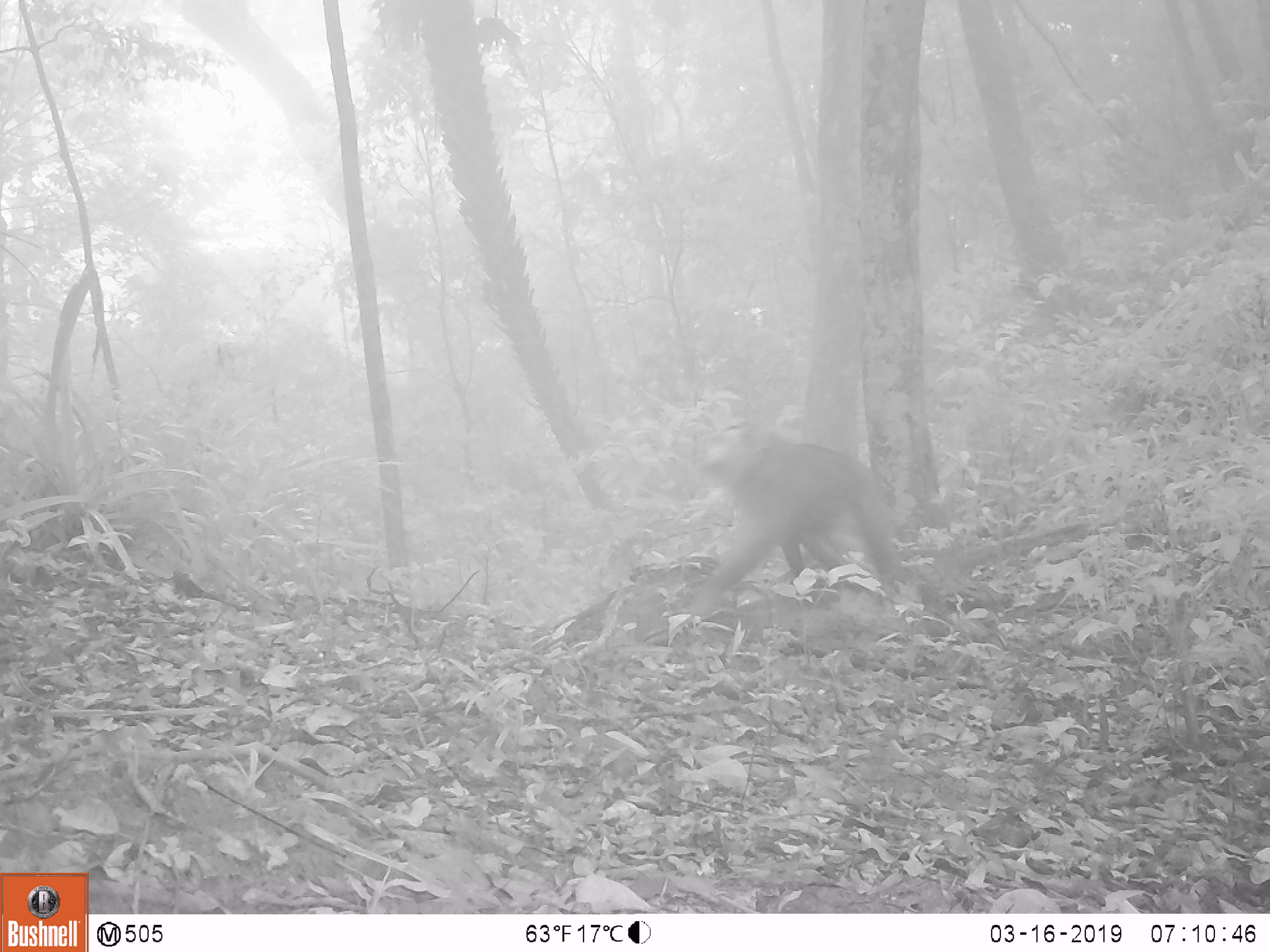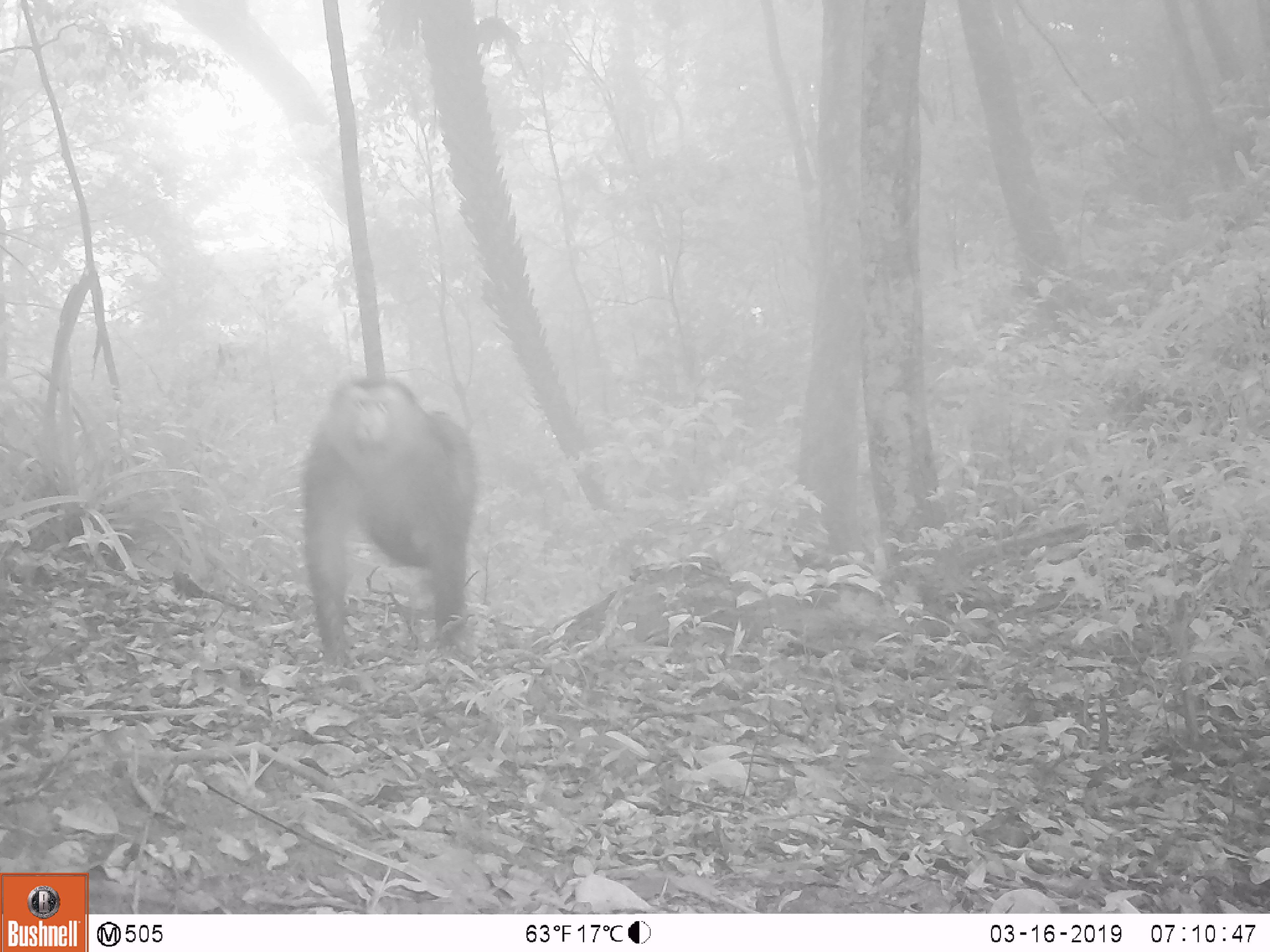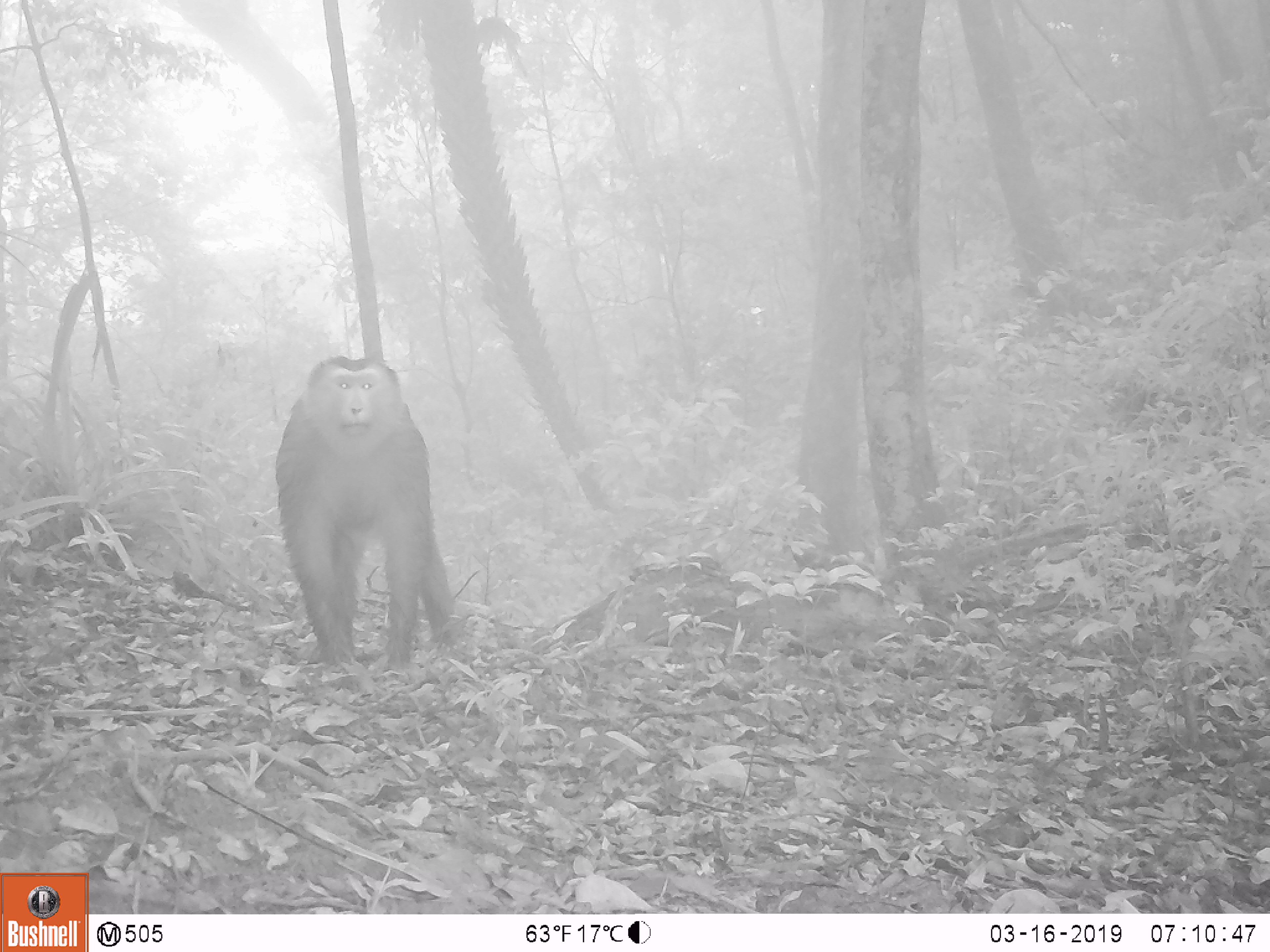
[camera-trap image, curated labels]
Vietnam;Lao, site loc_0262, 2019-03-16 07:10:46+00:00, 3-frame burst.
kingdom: Animalia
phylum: Chordata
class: Mammalia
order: Primates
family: Cercopithecidae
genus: Macaca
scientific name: Macaca nemestrina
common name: pig-tailed macaque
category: pig tailed macaque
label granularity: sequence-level